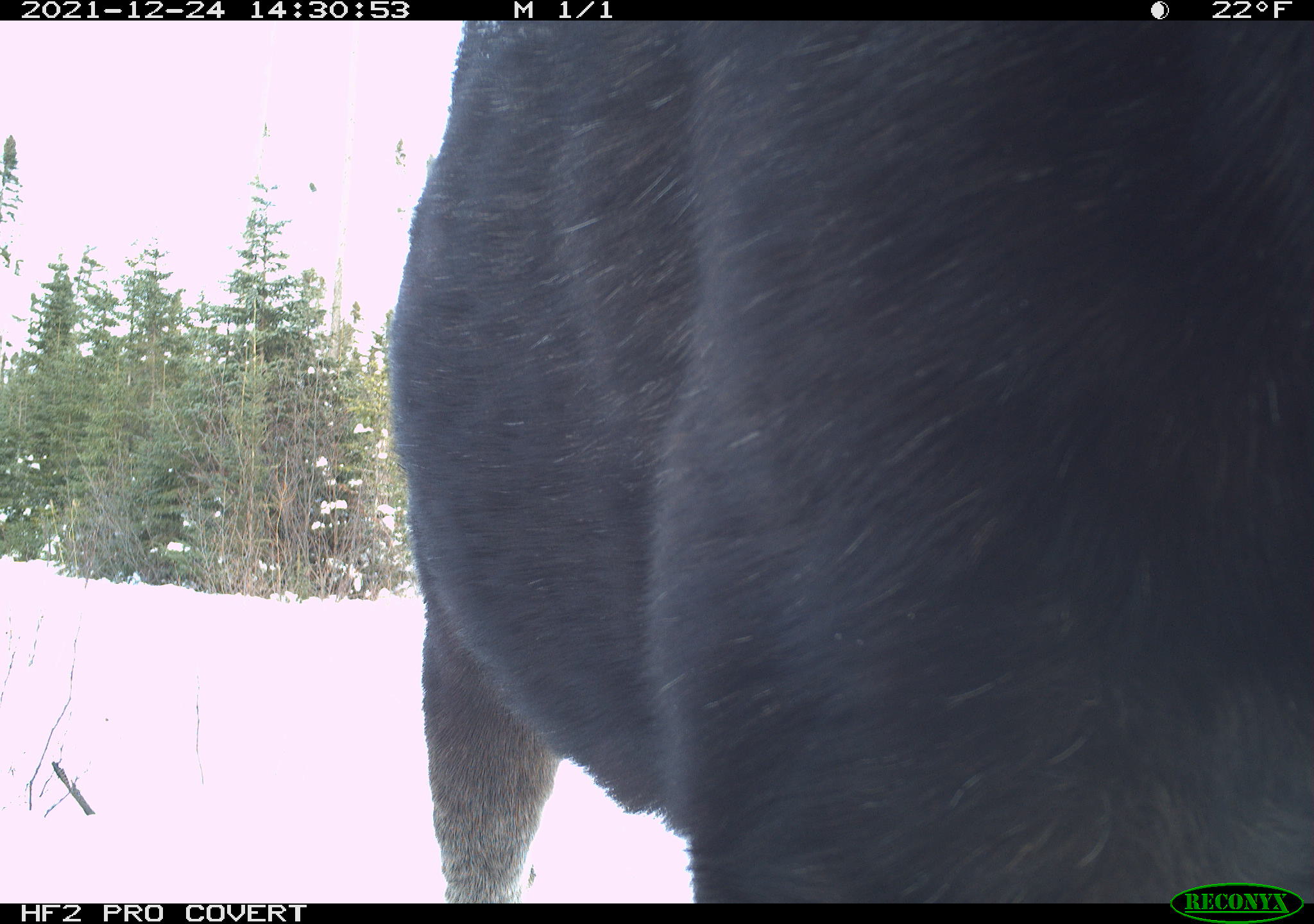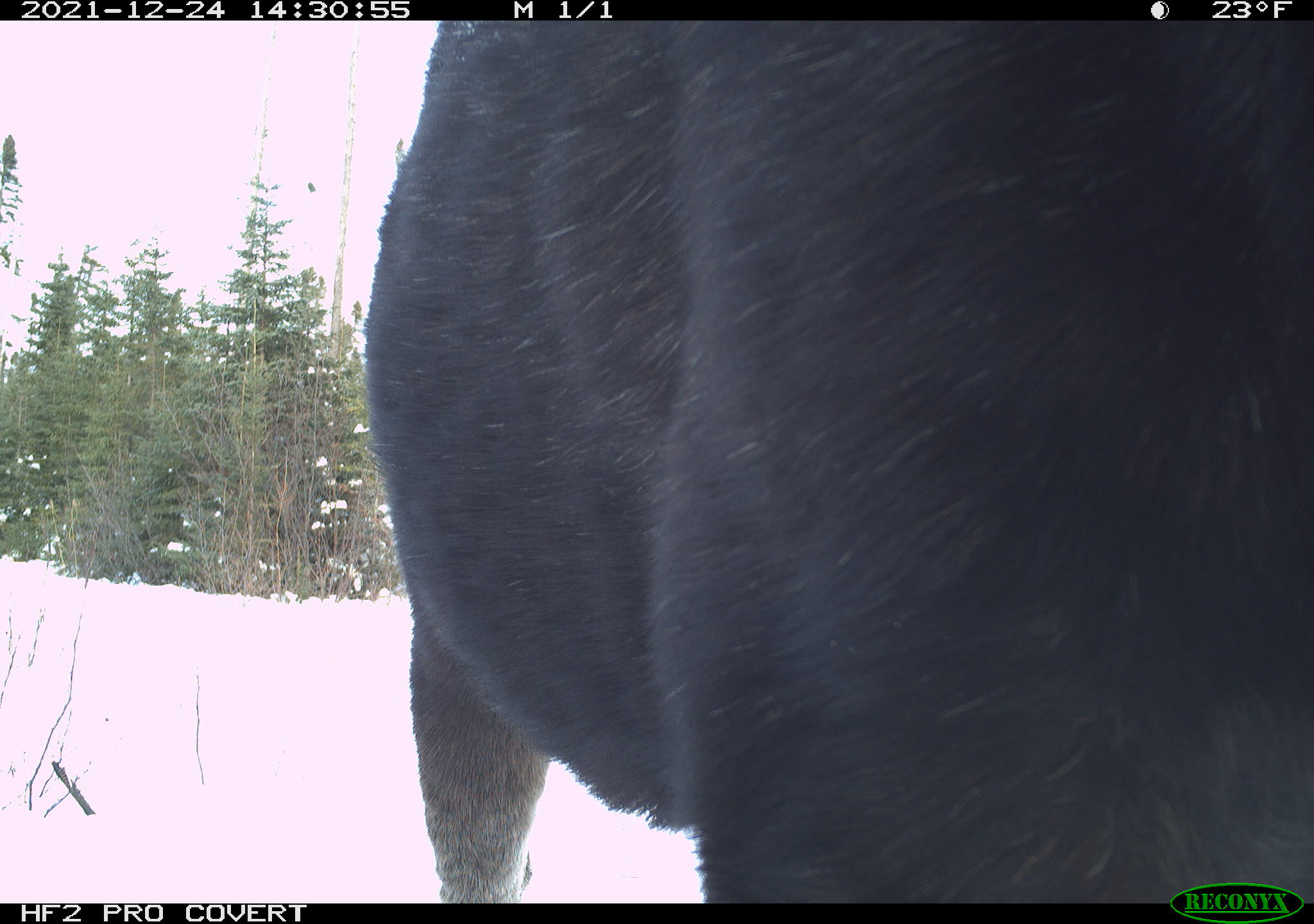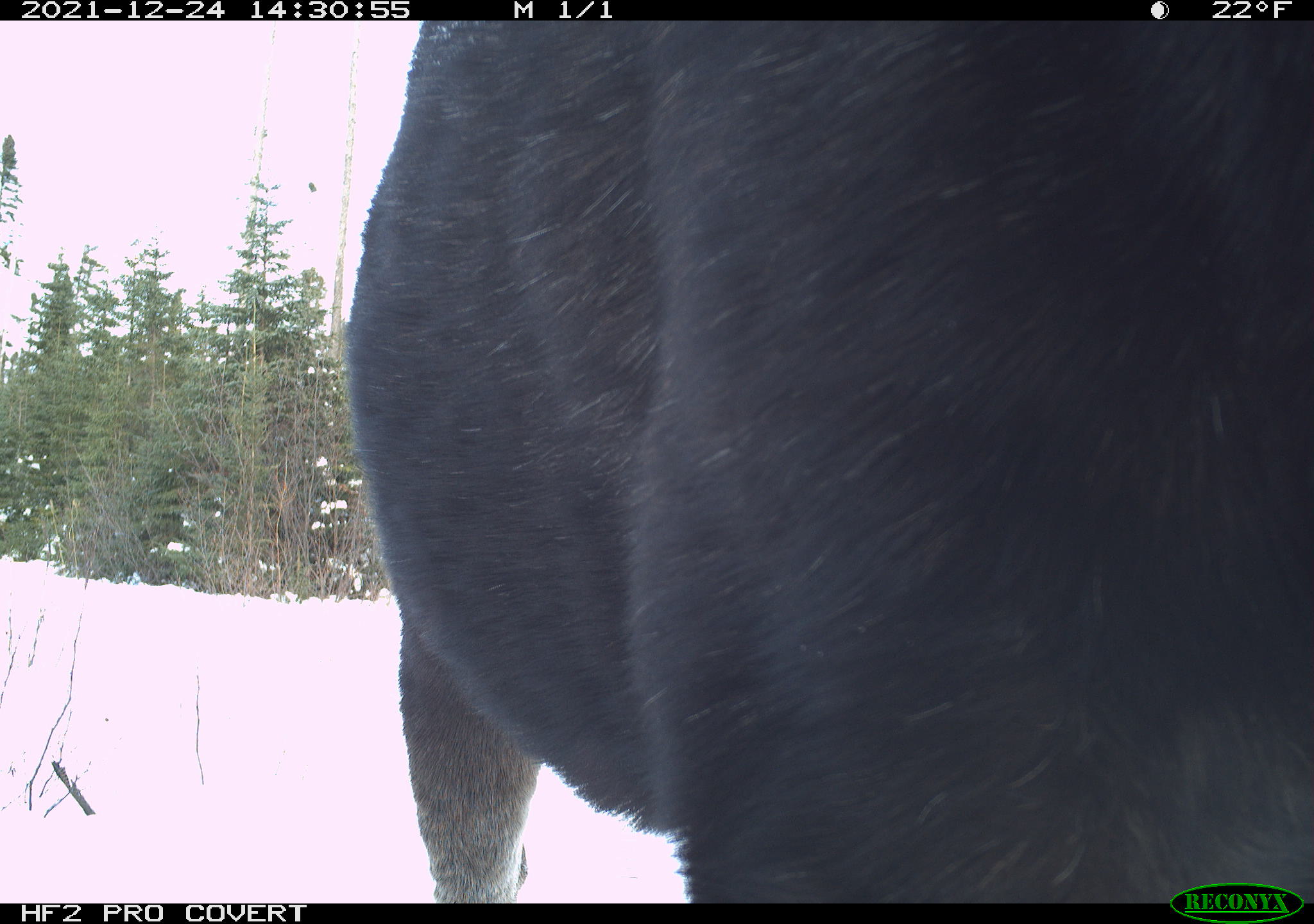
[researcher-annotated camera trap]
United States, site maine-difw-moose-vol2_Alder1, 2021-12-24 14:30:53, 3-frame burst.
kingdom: Animalia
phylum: Chordata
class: Mammalia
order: Artiodactyla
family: Cervidae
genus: Alces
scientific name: Alces alces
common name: moose